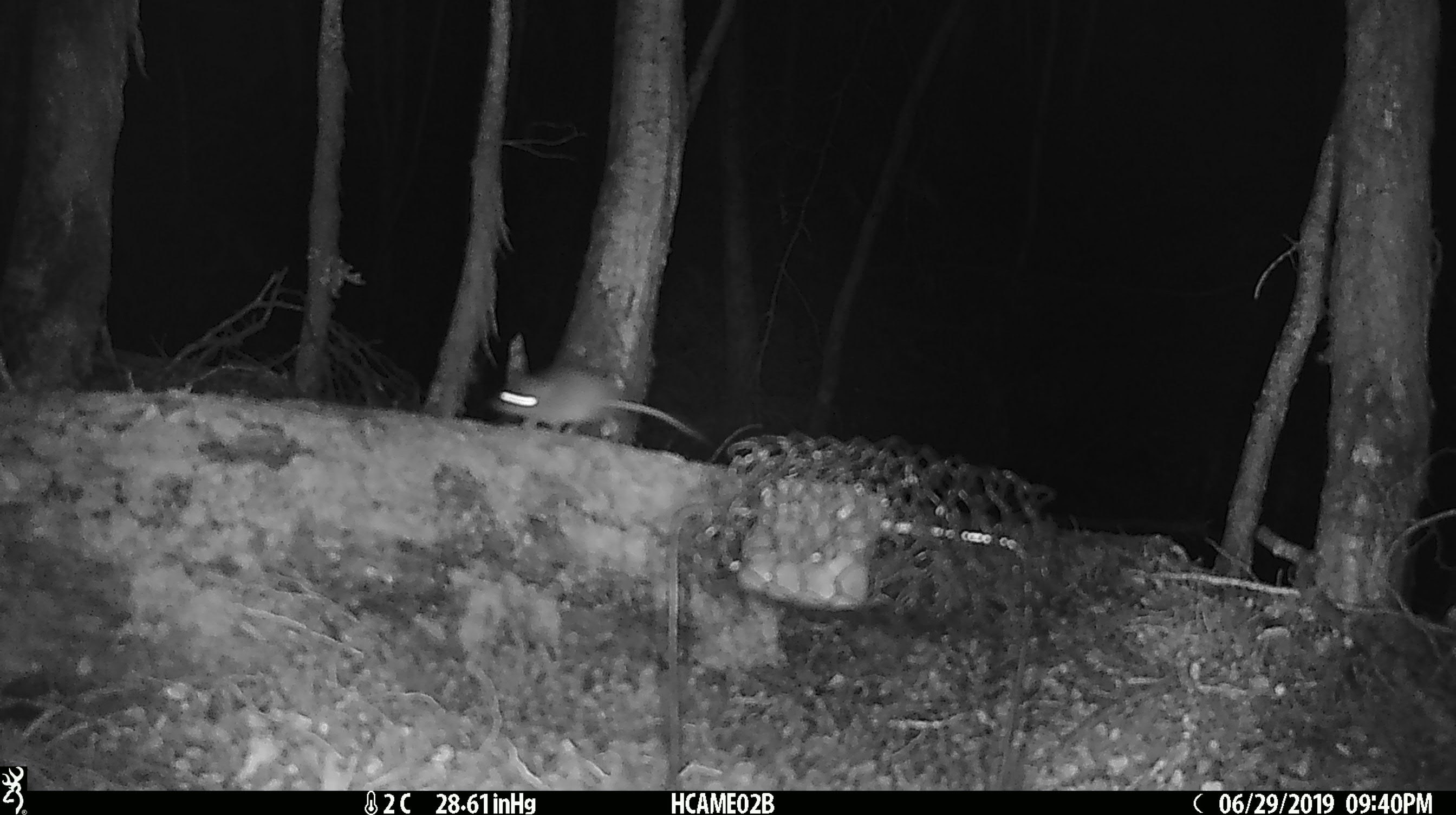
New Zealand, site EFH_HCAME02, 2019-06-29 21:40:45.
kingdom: Animalia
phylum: Chordata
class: Mammalia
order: Rodentia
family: Muridae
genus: Mus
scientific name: Mus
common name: mouse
Mouse (Mus).